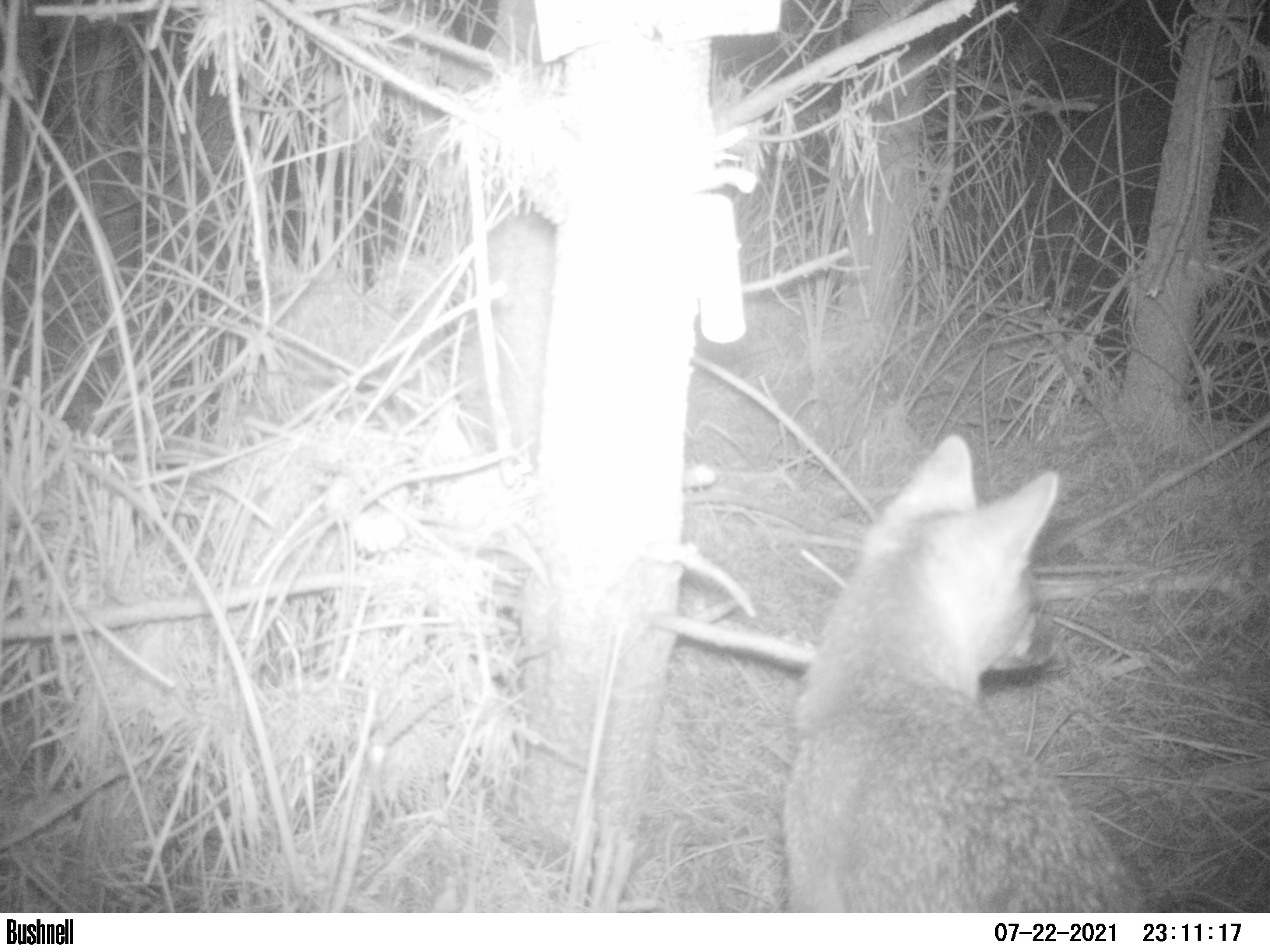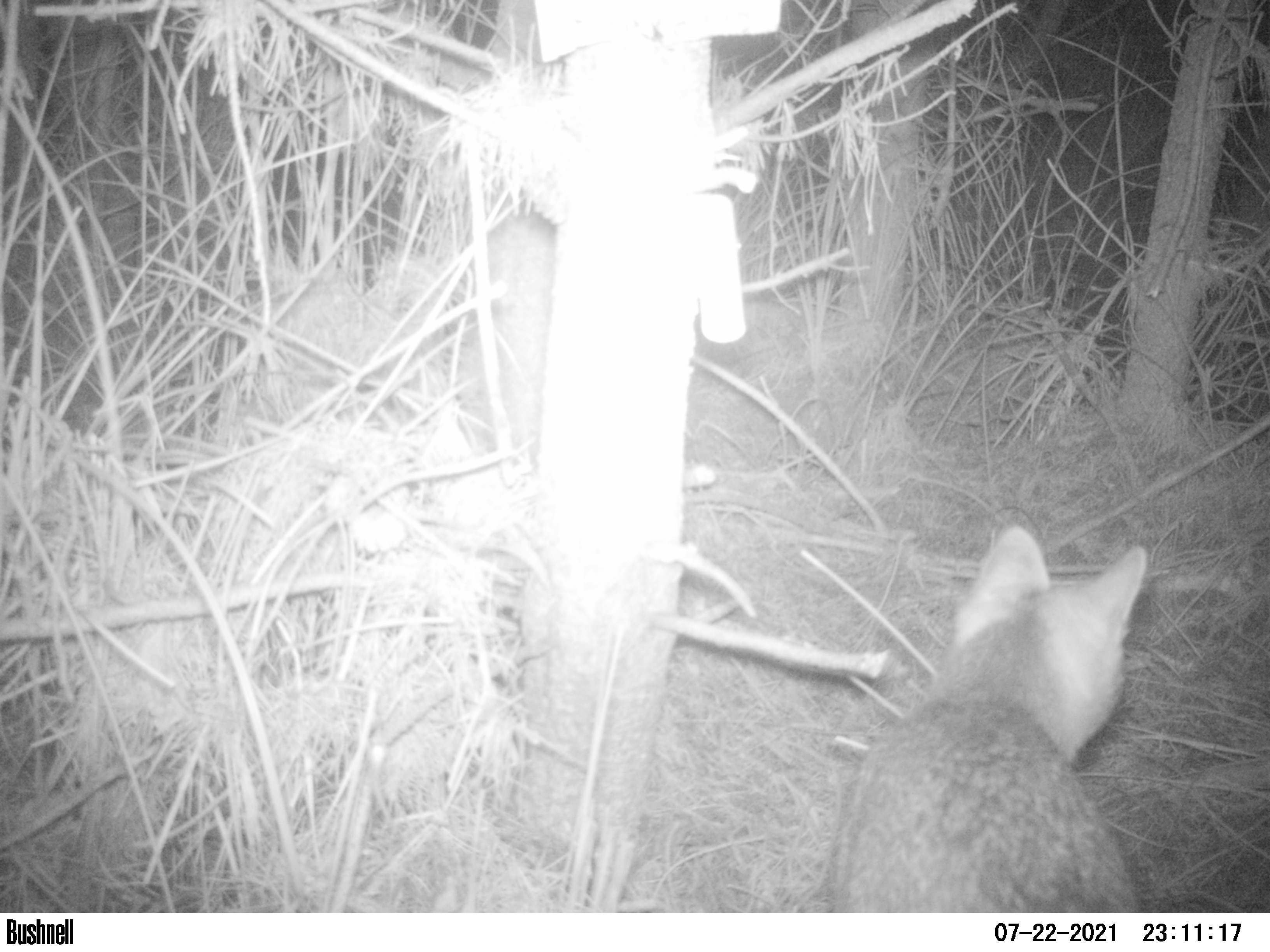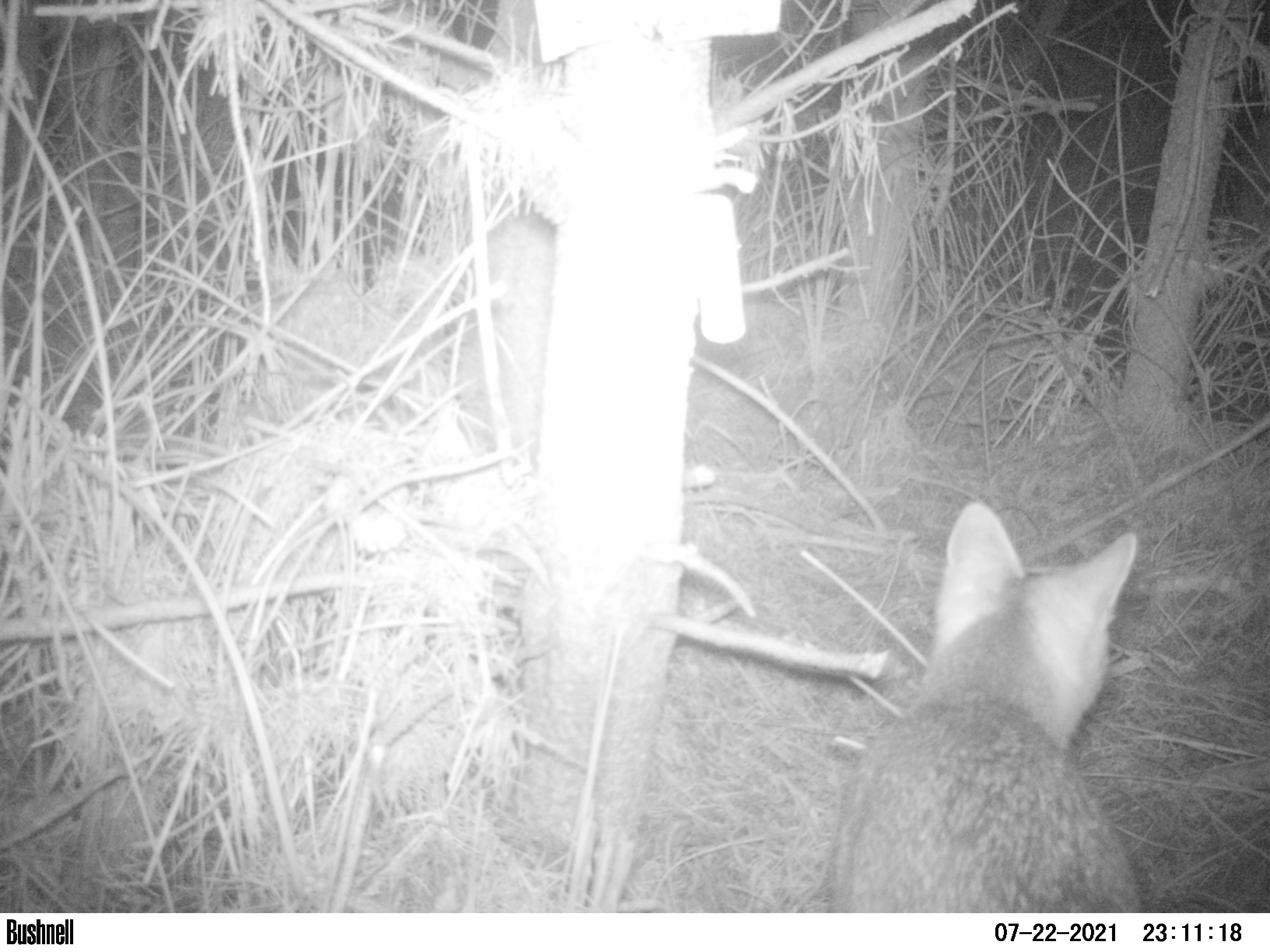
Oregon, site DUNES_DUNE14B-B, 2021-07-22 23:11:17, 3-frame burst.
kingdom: Animalia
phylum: Chordata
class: Mammalia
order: Carnivora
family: Canidae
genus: Urocyon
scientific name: Urocyon cinereoargenteus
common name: gray fox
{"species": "gray fox (Urocyon cinereoargenteus)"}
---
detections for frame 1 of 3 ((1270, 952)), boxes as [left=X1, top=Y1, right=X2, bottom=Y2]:
gray fox: [left=773, top=425, right=1163, bottom=914]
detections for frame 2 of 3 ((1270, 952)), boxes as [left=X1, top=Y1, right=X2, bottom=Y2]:
gray fox: [left=823, top=513, right=1193, bottom=912]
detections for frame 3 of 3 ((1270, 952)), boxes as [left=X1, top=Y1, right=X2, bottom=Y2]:
gray fox: [left=814, top=495, right=1156, bottom=913]